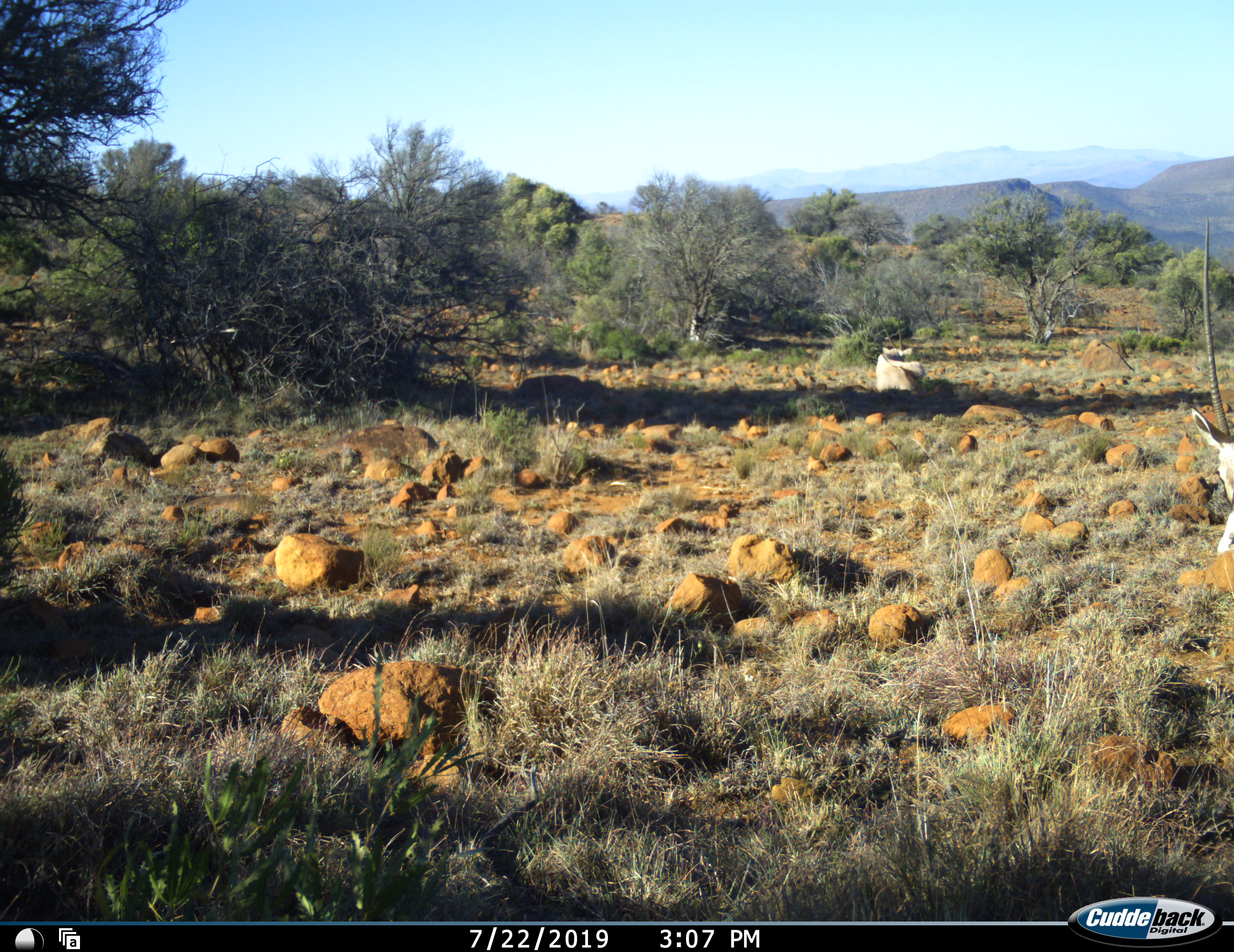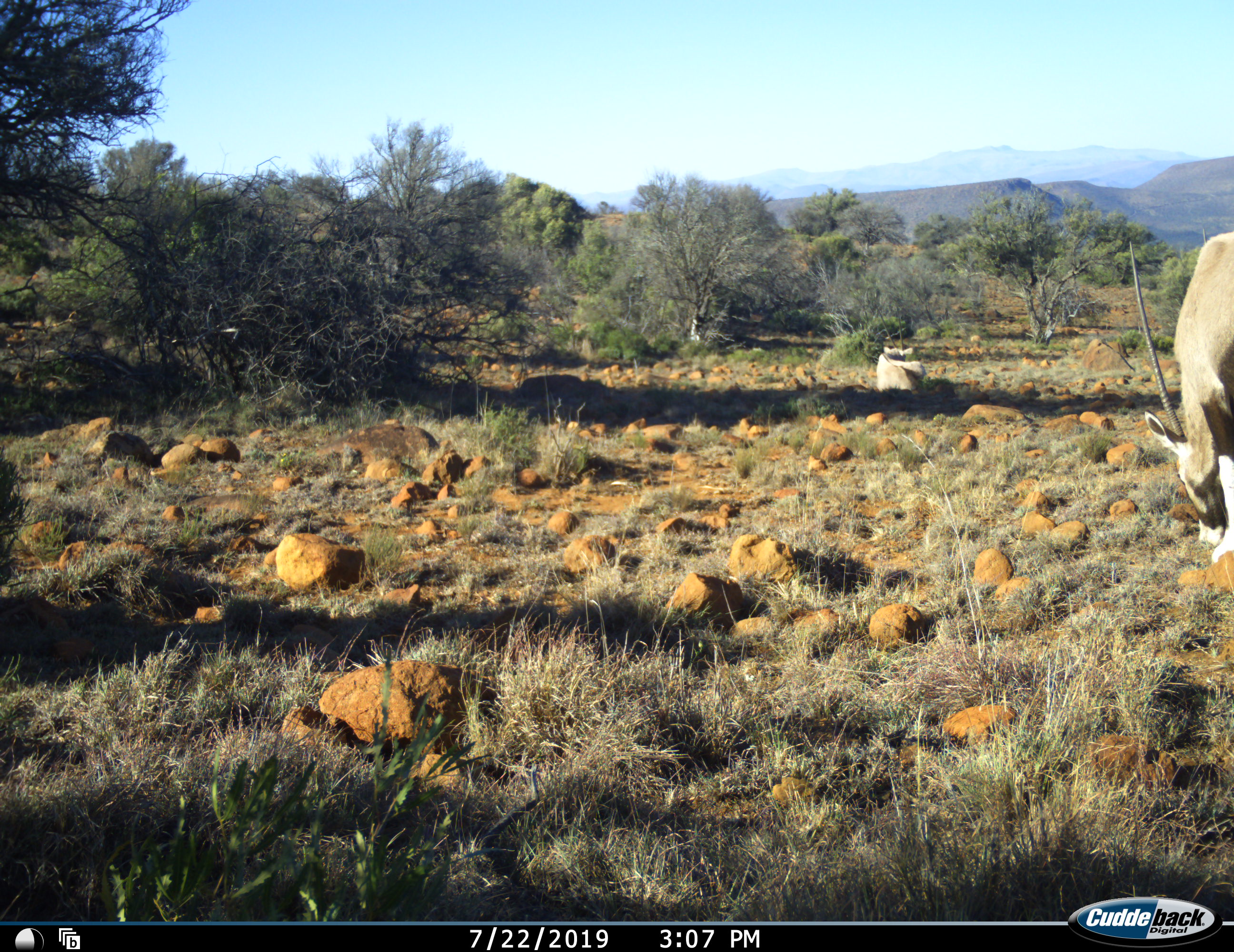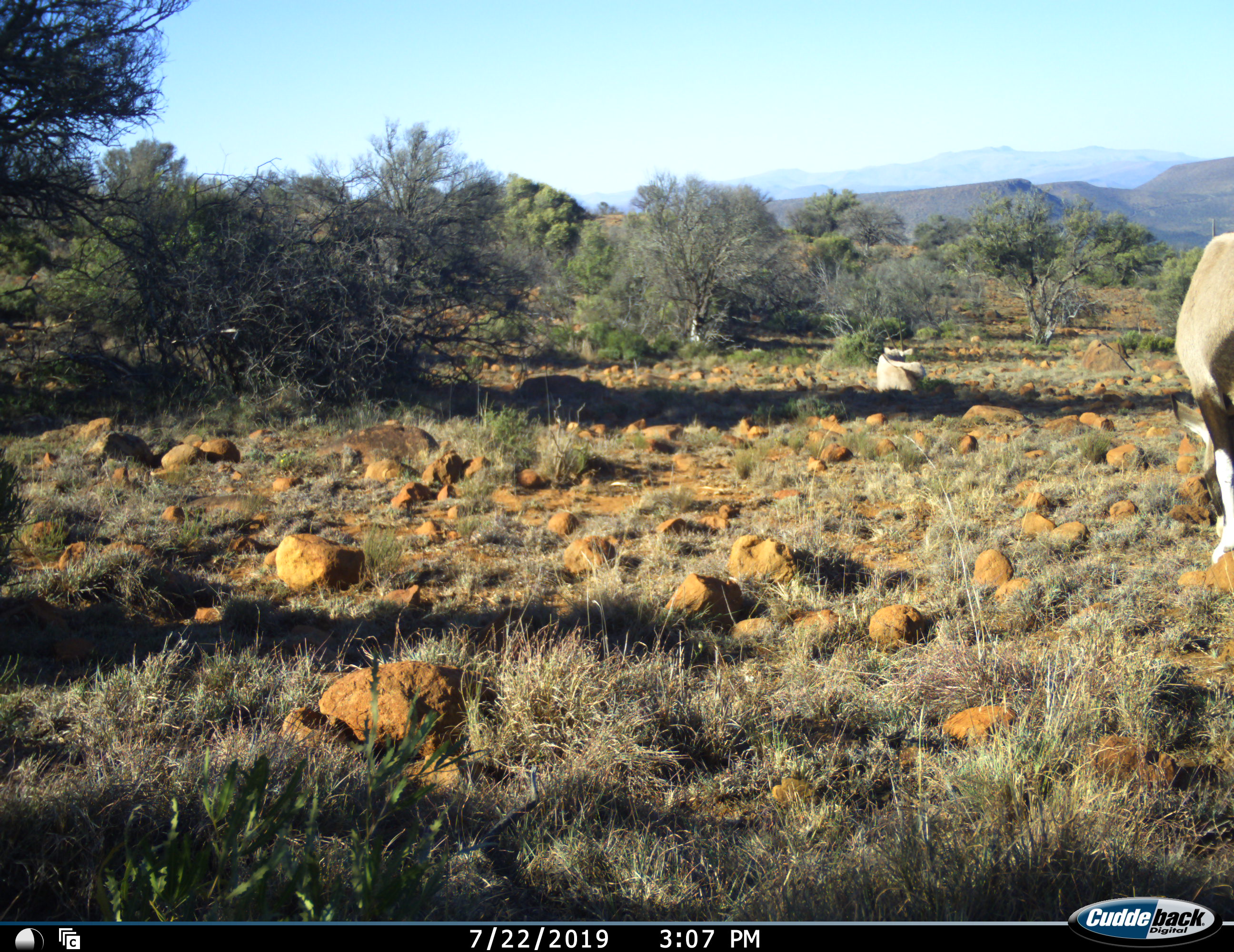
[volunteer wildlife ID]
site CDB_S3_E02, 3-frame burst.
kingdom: Animalia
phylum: Chordata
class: Mammalia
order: Artiodactyla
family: Bovidae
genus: Oryx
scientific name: Oryx gazella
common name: gemsbok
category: oryx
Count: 1.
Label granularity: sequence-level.